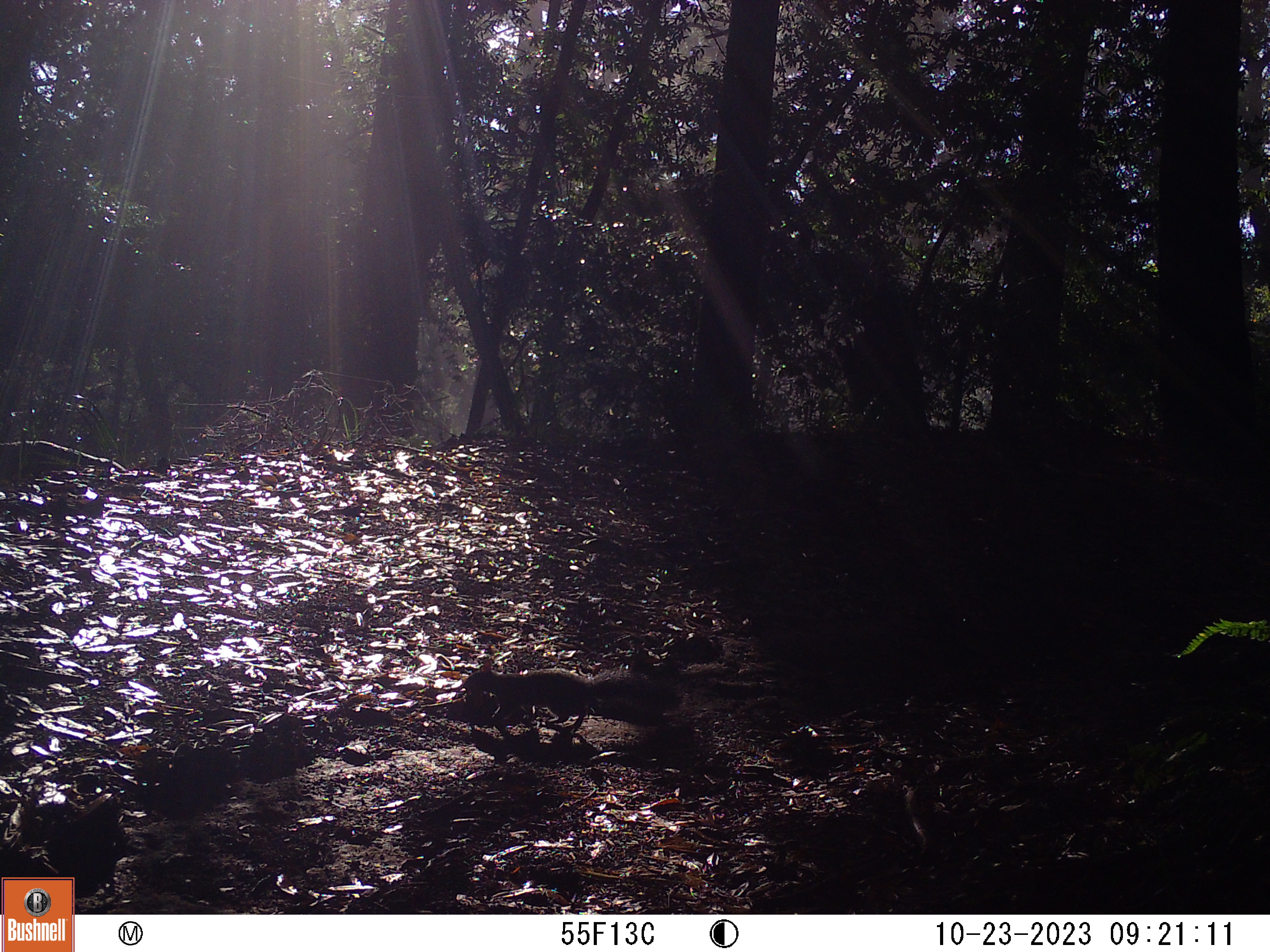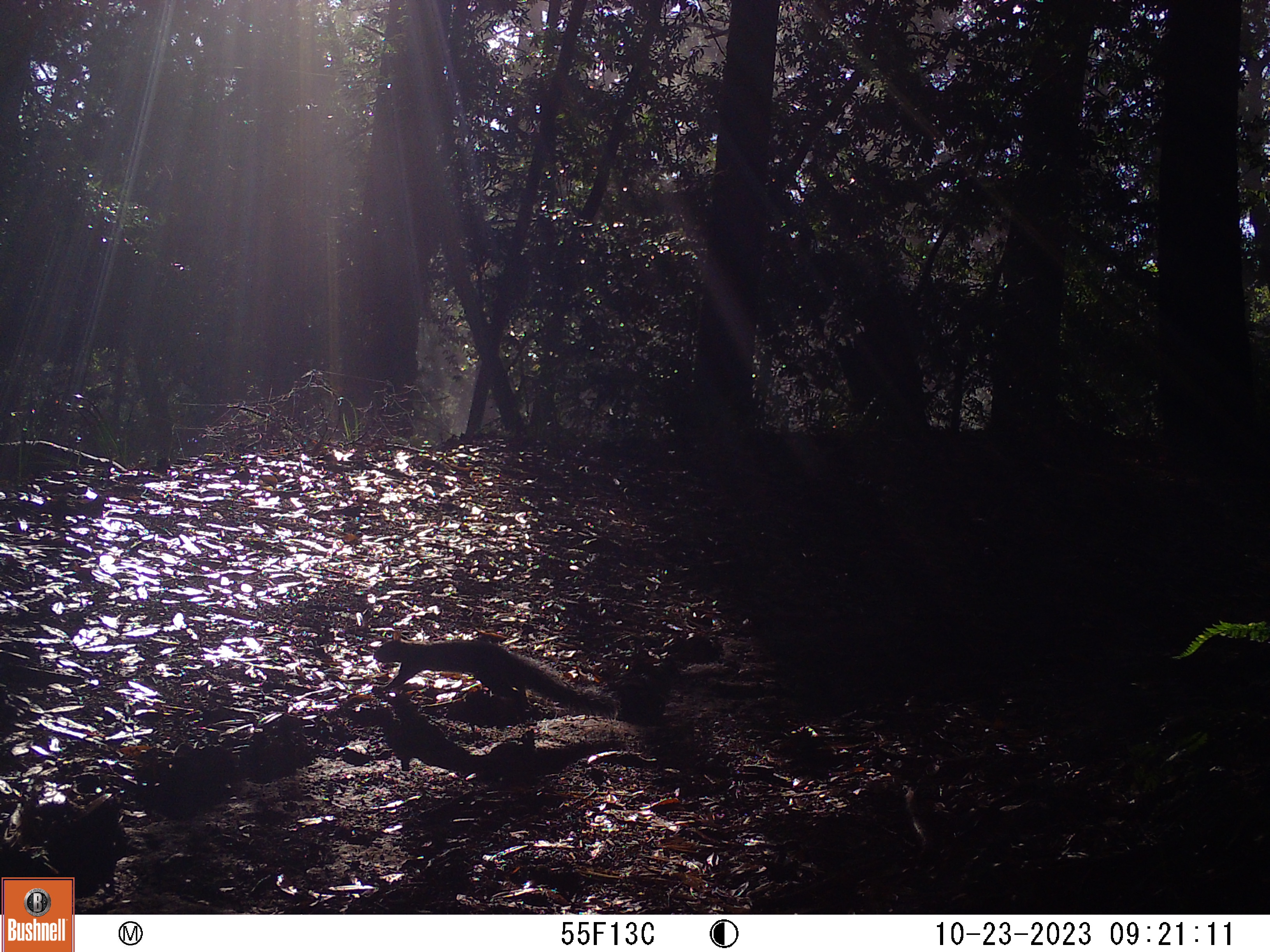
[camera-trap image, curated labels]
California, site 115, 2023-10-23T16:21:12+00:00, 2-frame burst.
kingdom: Animalia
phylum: Chordata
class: Mammalia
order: Rodentia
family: Sciuridae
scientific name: Sciuridae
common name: squirrel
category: unknown squirrel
Unknown squirrel (squirrel) (Sciuridae).